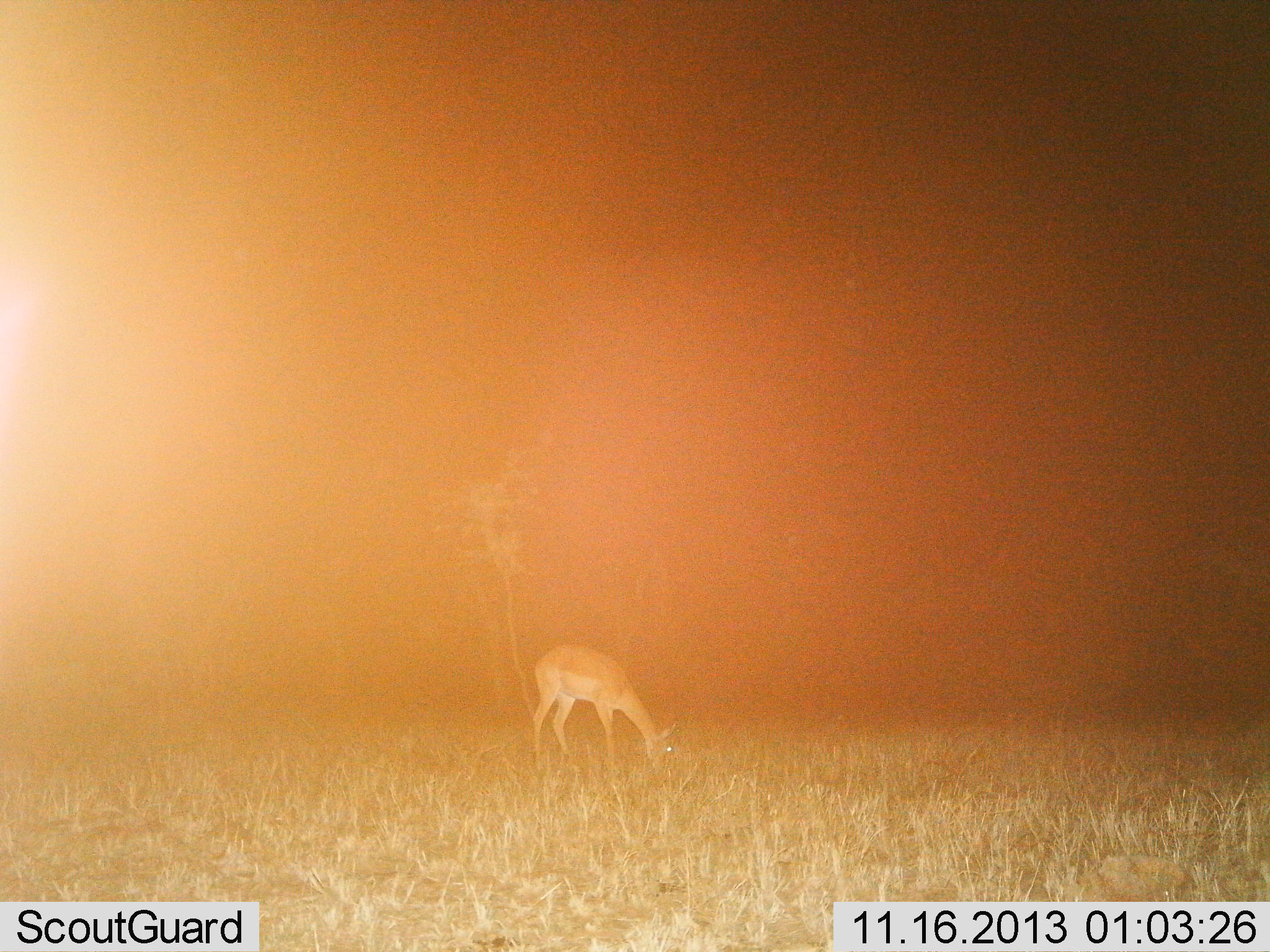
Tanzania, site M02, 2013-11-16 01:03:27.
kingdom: Animalia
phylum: Chordata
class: Mammalia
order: Artiodactyla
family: Bovidae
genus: Aepyceros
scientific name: Aepyceros melampus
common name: impala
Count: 1.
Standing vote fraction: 0%.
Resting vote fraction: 0%.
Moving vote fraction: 0%.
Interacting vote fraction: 0%.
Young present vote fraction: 0%.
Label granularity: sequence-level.